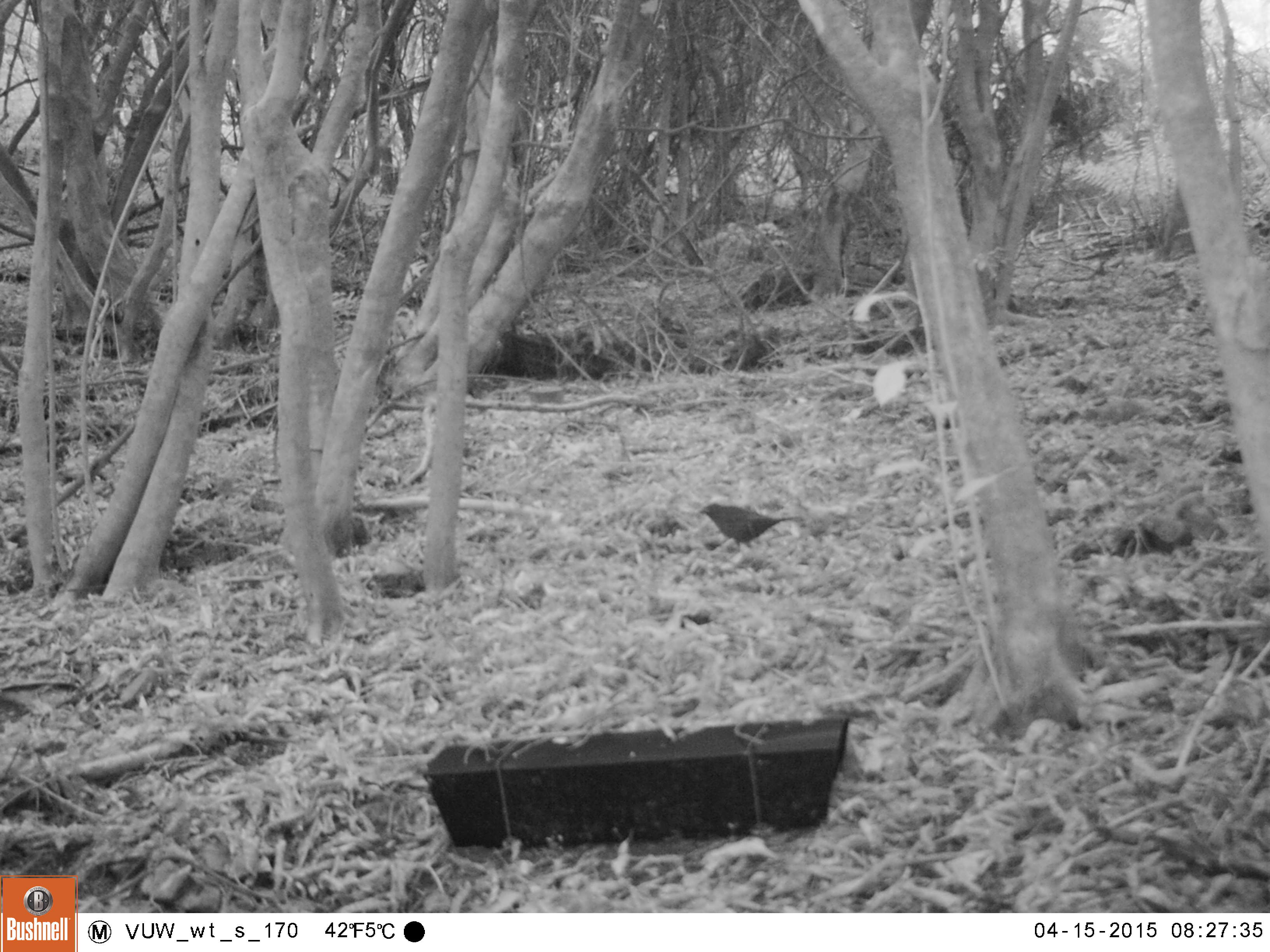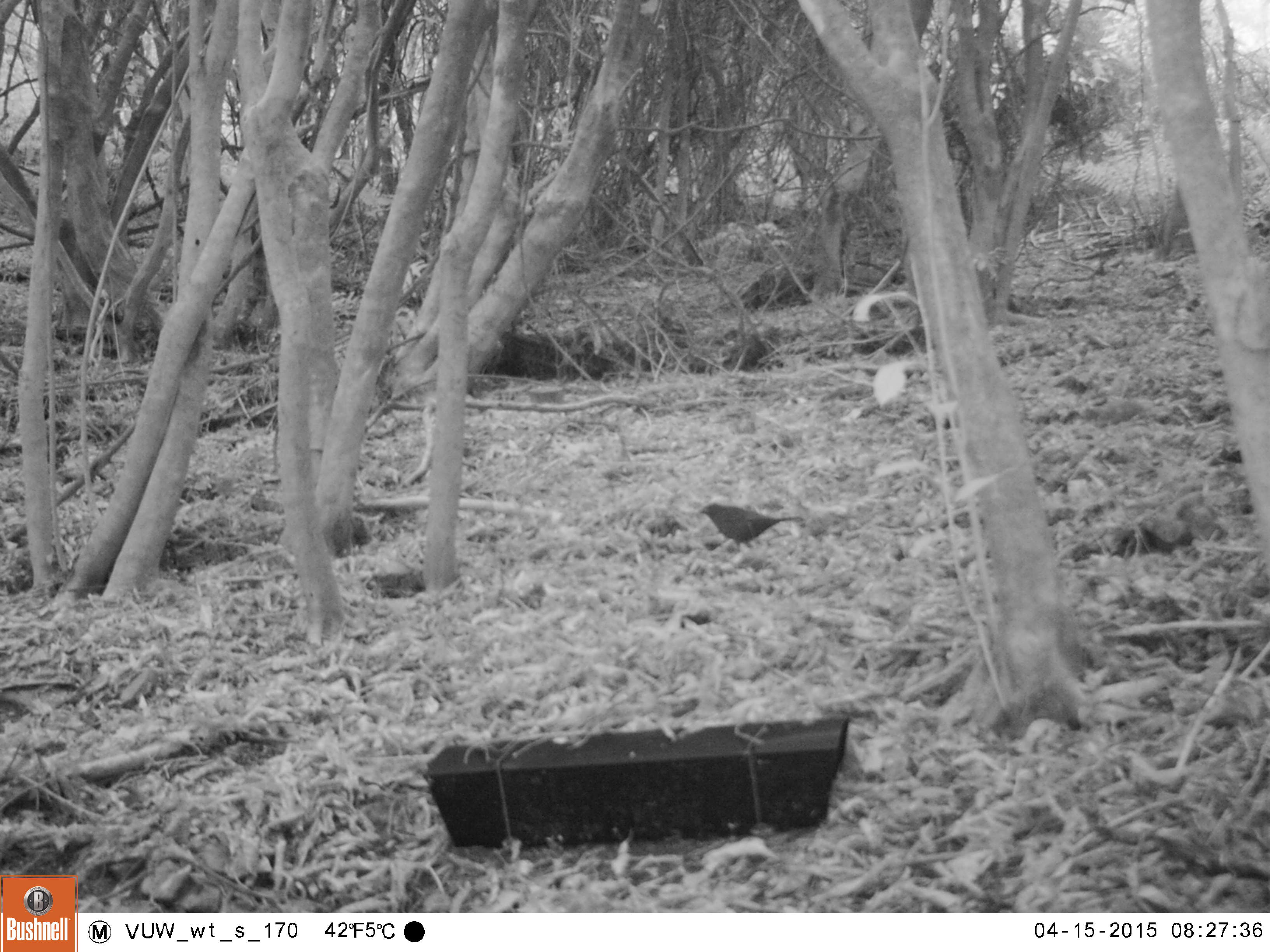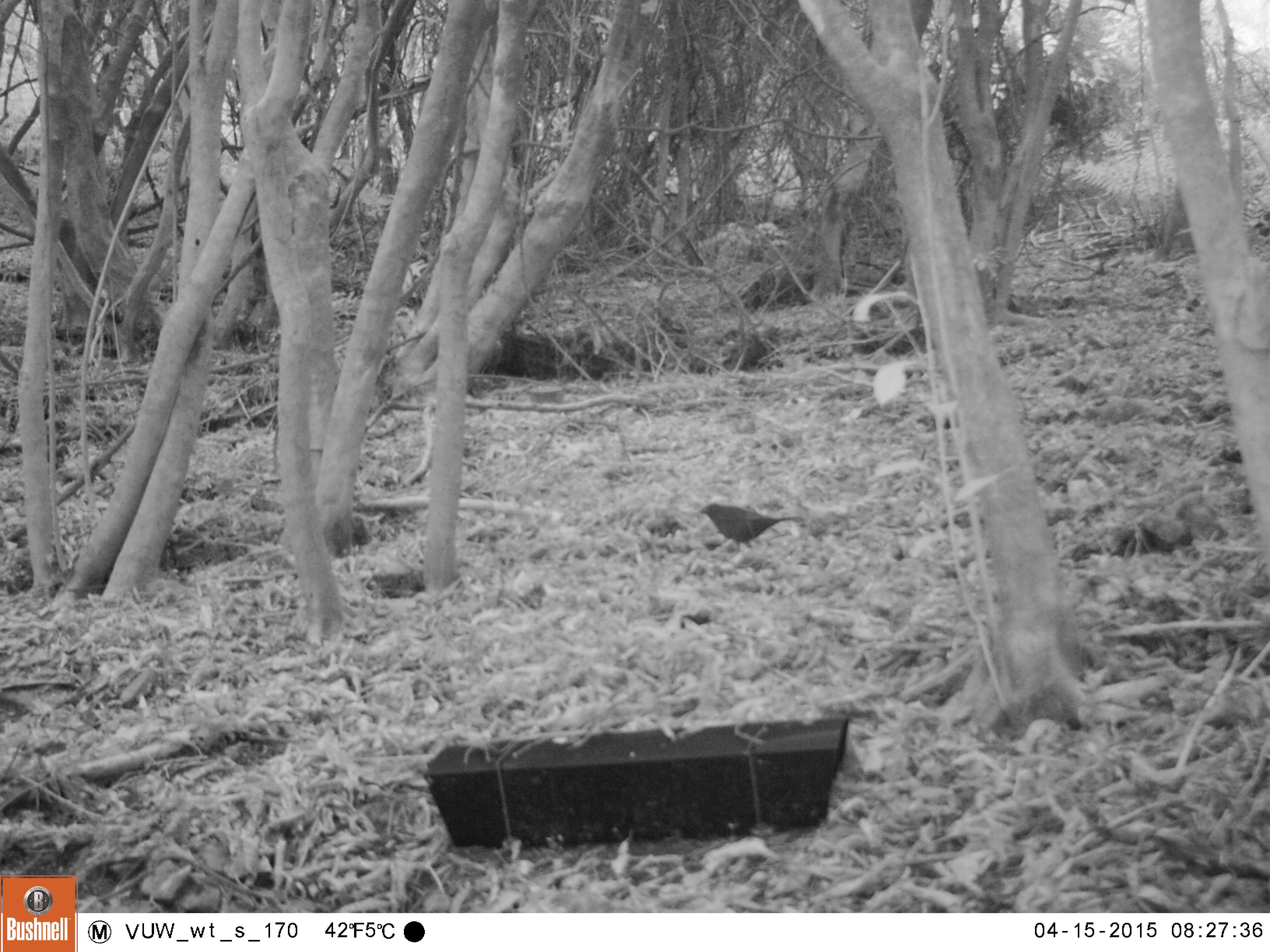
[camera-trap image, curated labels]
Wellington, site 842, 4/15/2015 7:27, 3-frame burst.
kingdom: Animalia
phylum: Chordata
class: Aves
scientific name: Aves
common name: bird